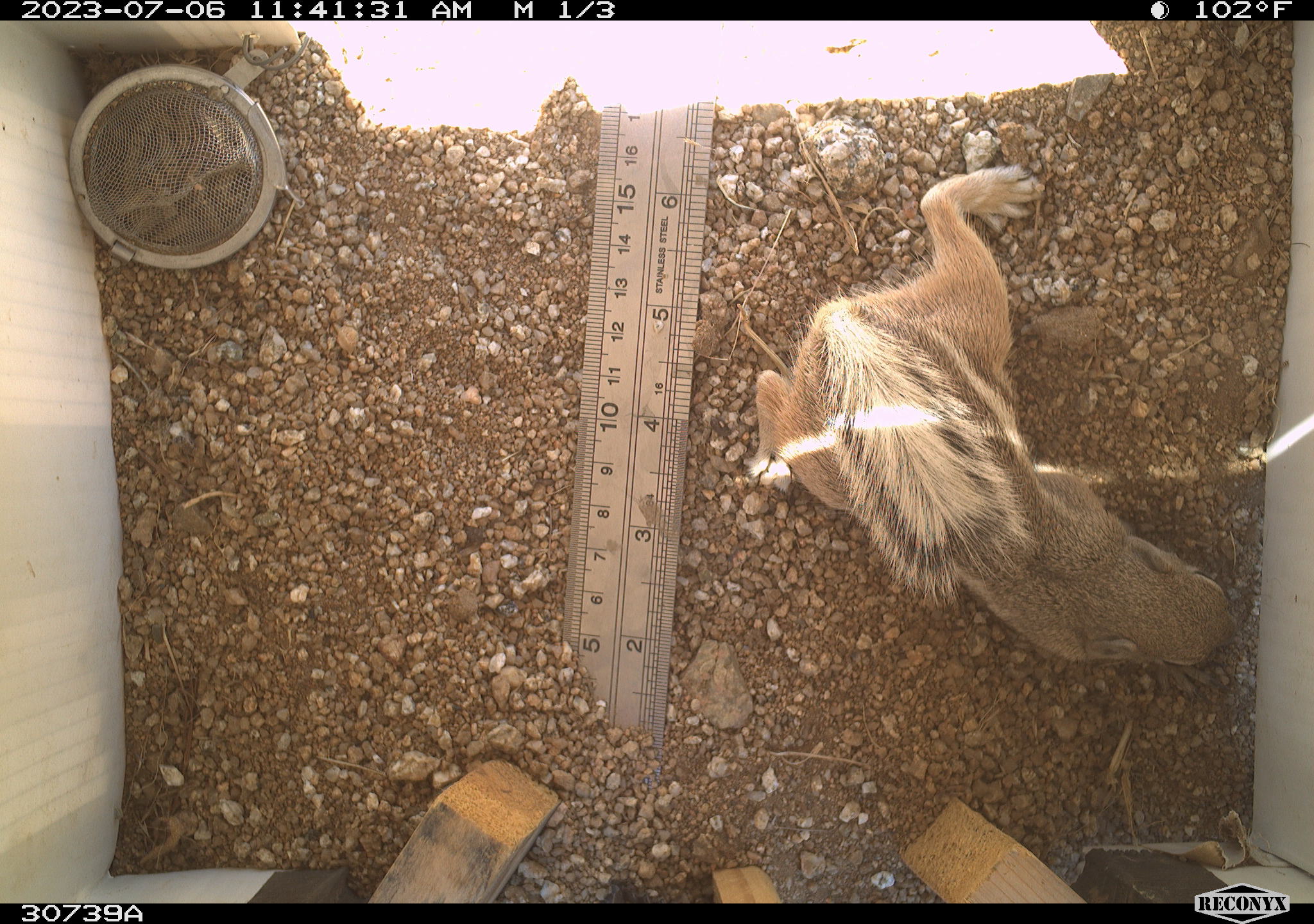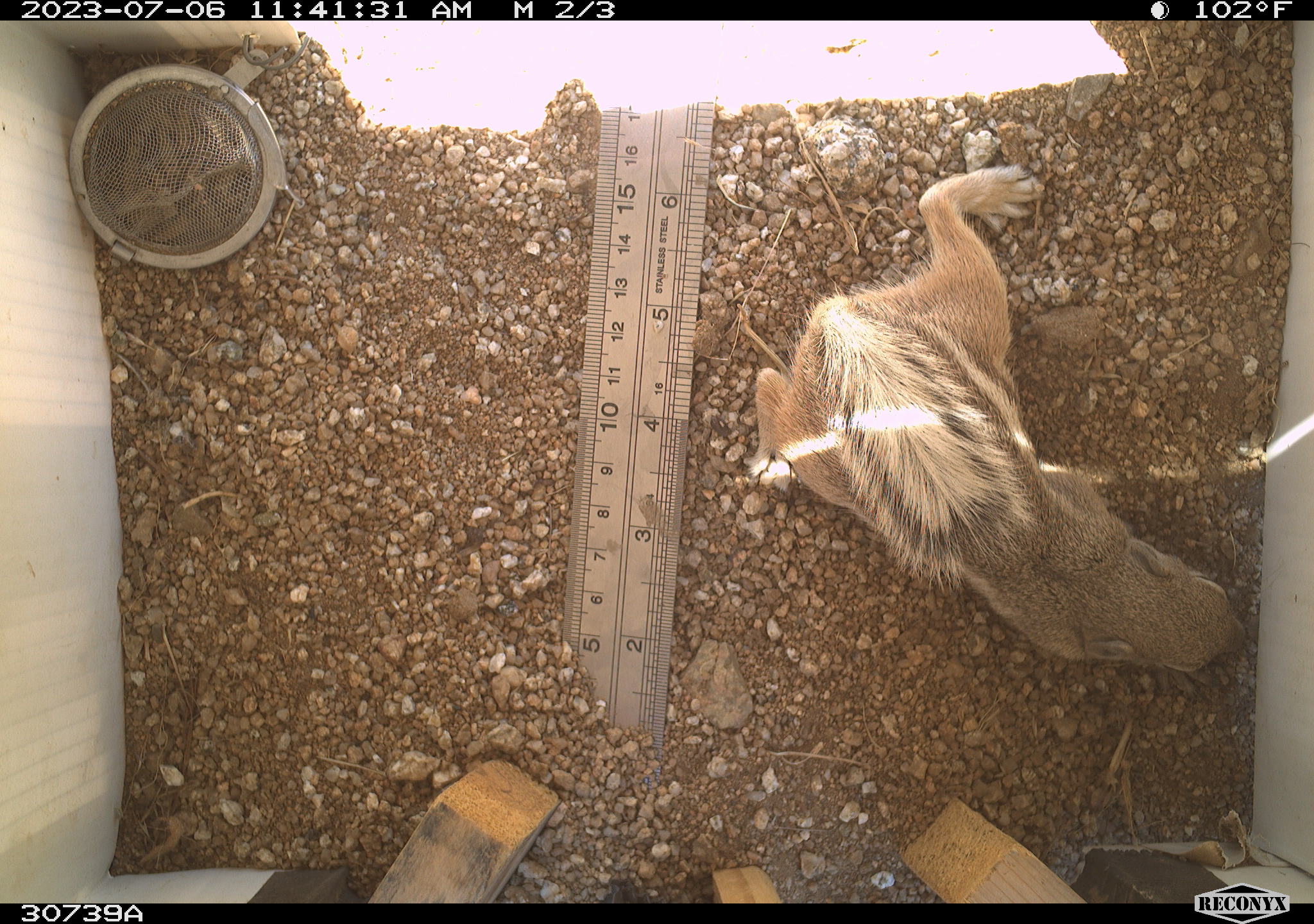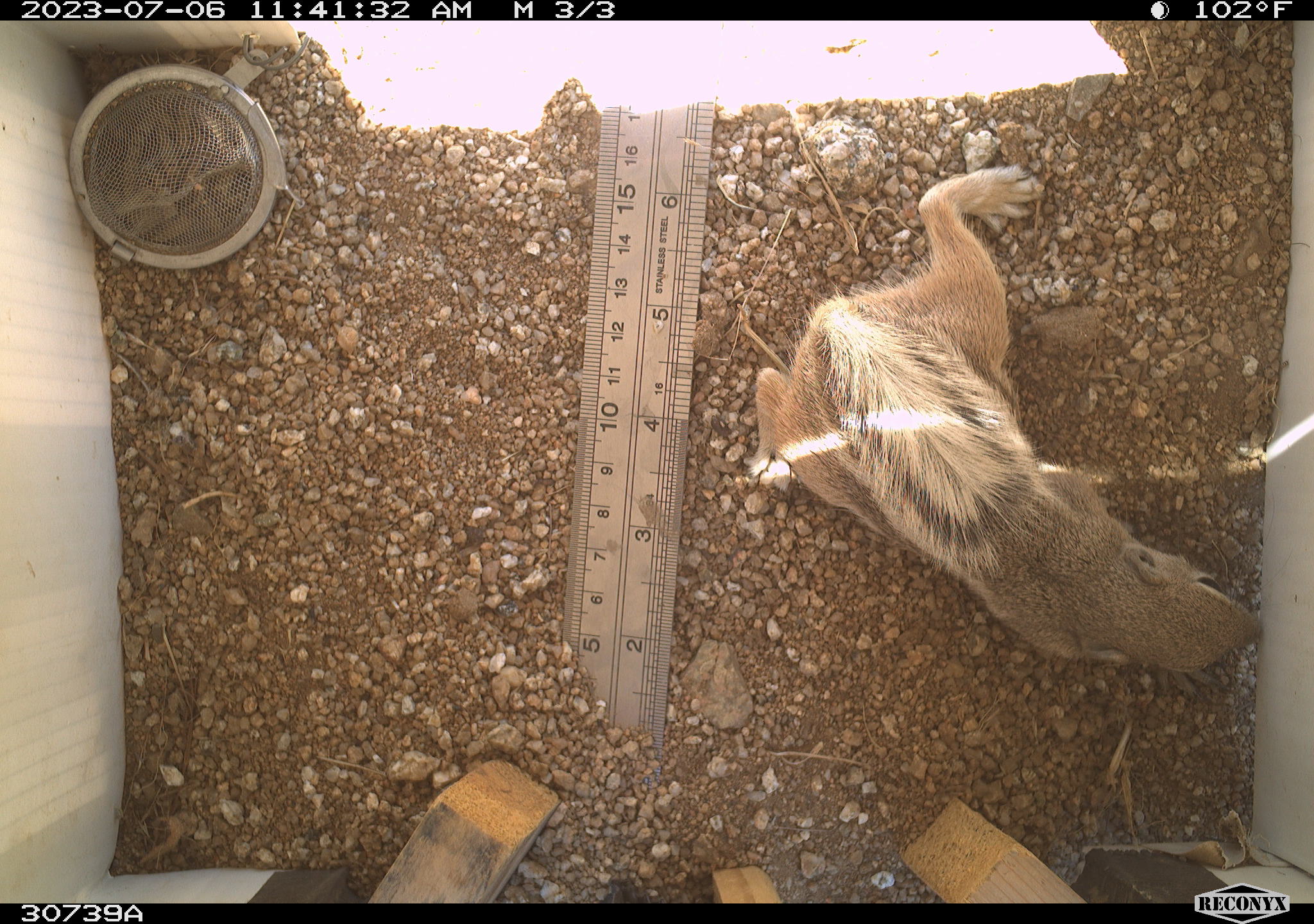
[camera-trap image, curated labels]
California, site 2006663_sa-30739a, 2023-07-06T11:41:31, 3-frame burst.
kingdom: Animalia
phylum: Chordata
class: Mammalia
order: Rodentia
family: Sciuridae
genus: Ammospermophilus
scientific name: Ammospermophilus leucurus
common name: white-tailed antelope squirrel